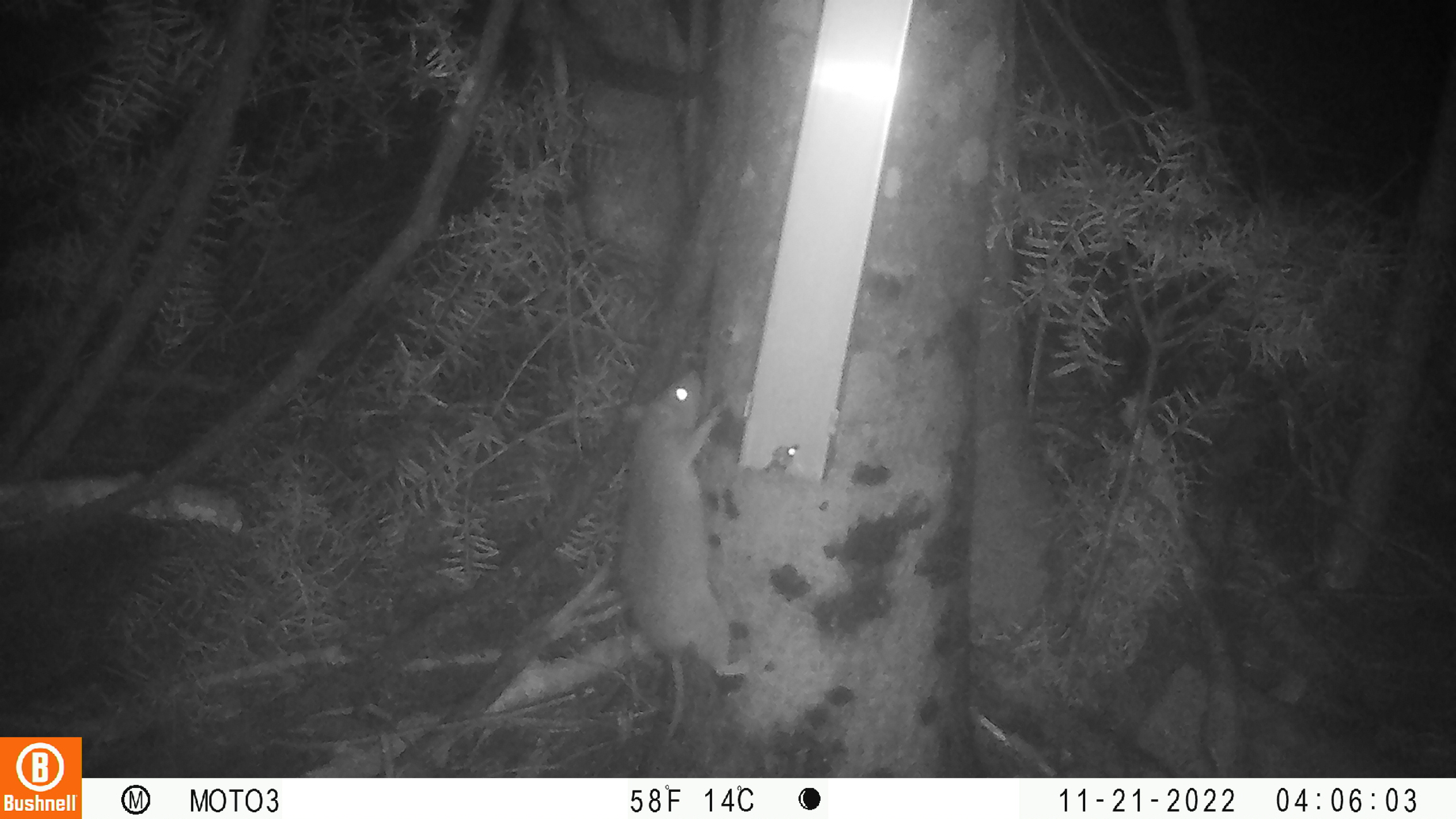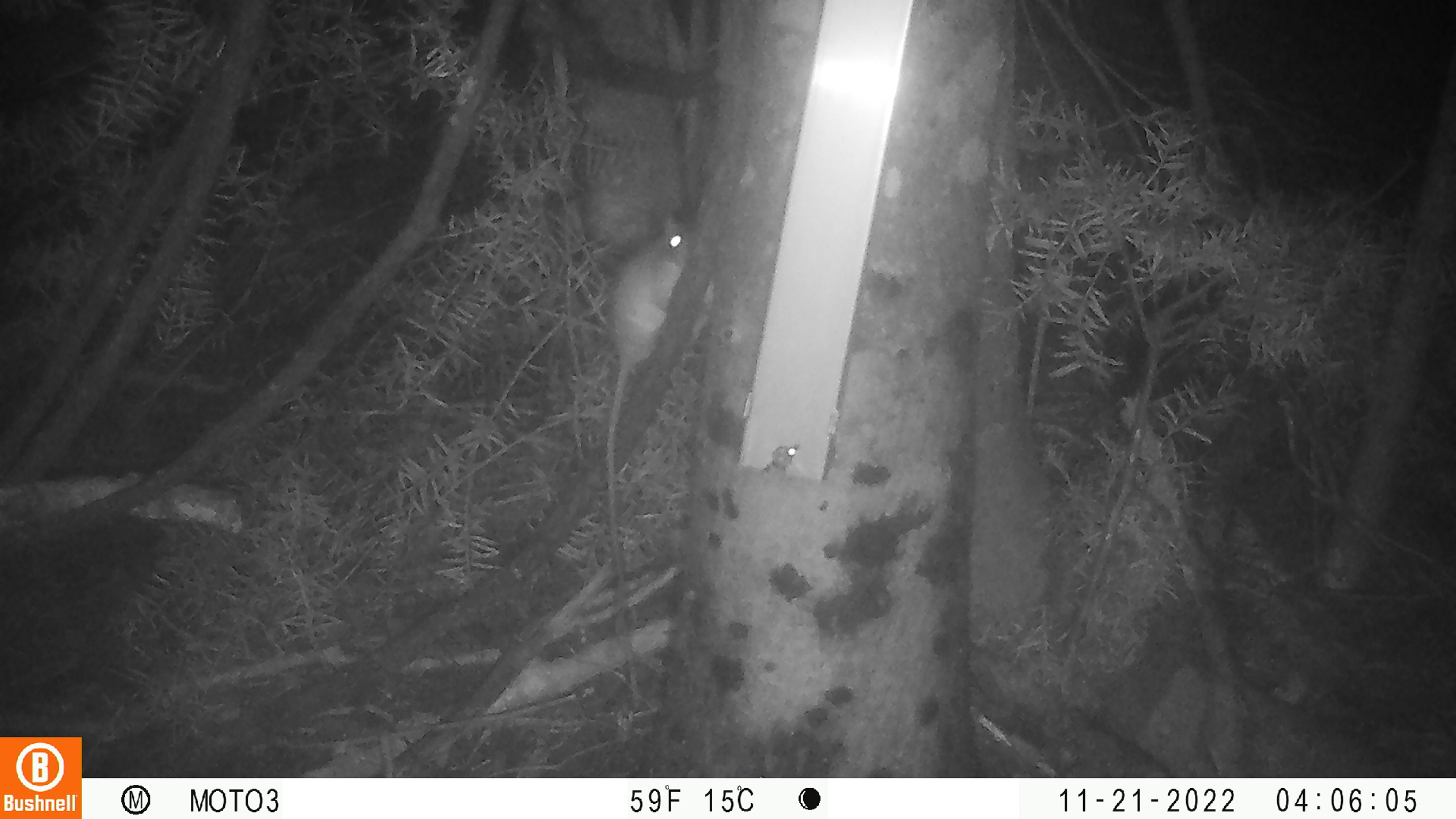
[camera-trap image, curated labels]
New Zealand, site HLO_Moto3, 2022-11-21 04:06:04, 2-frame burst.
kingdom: Animalia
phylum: Chordata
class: Mammalia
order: Rodentia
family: Muridae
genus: Rattus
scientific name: Rattus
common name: rat